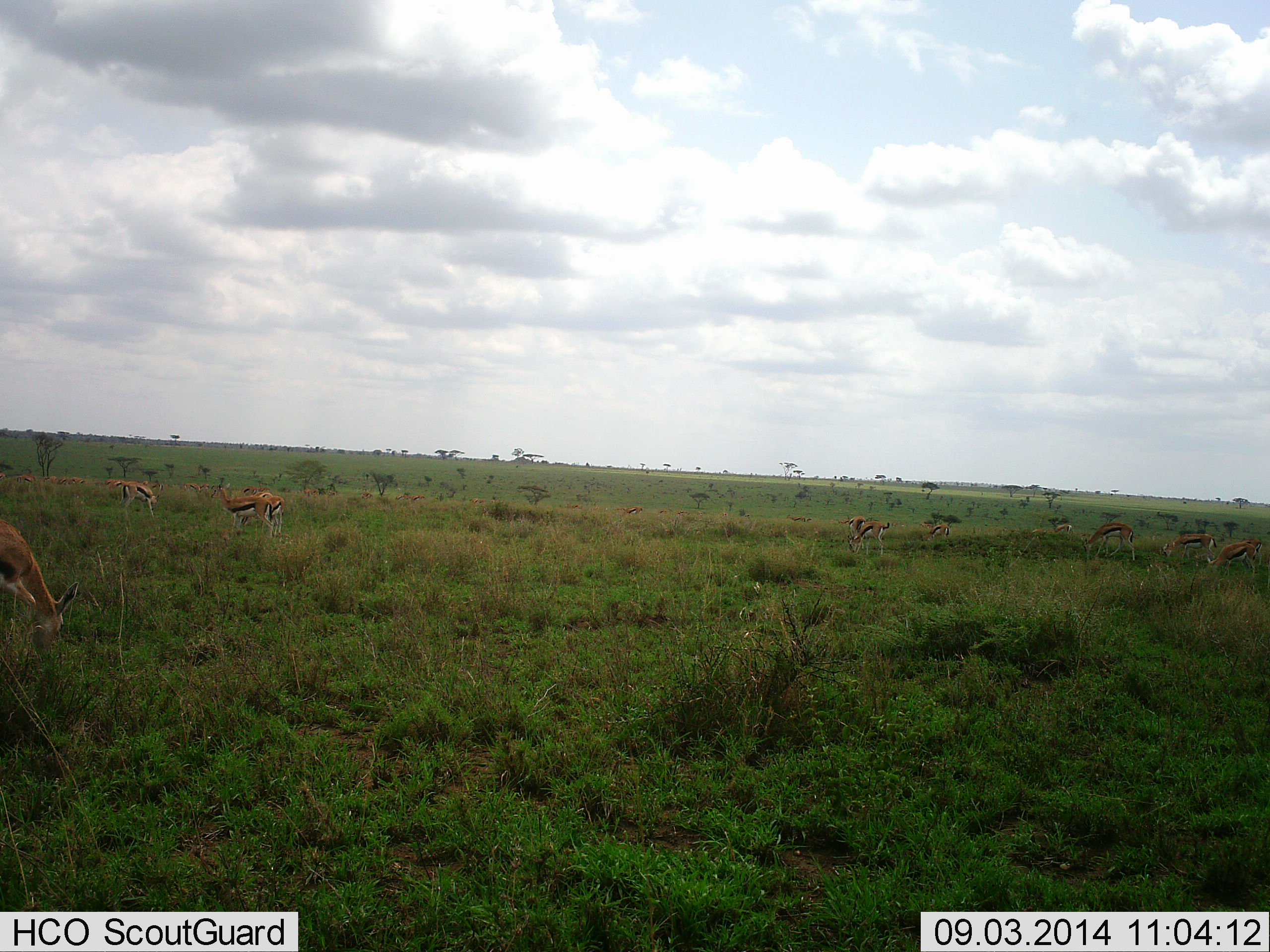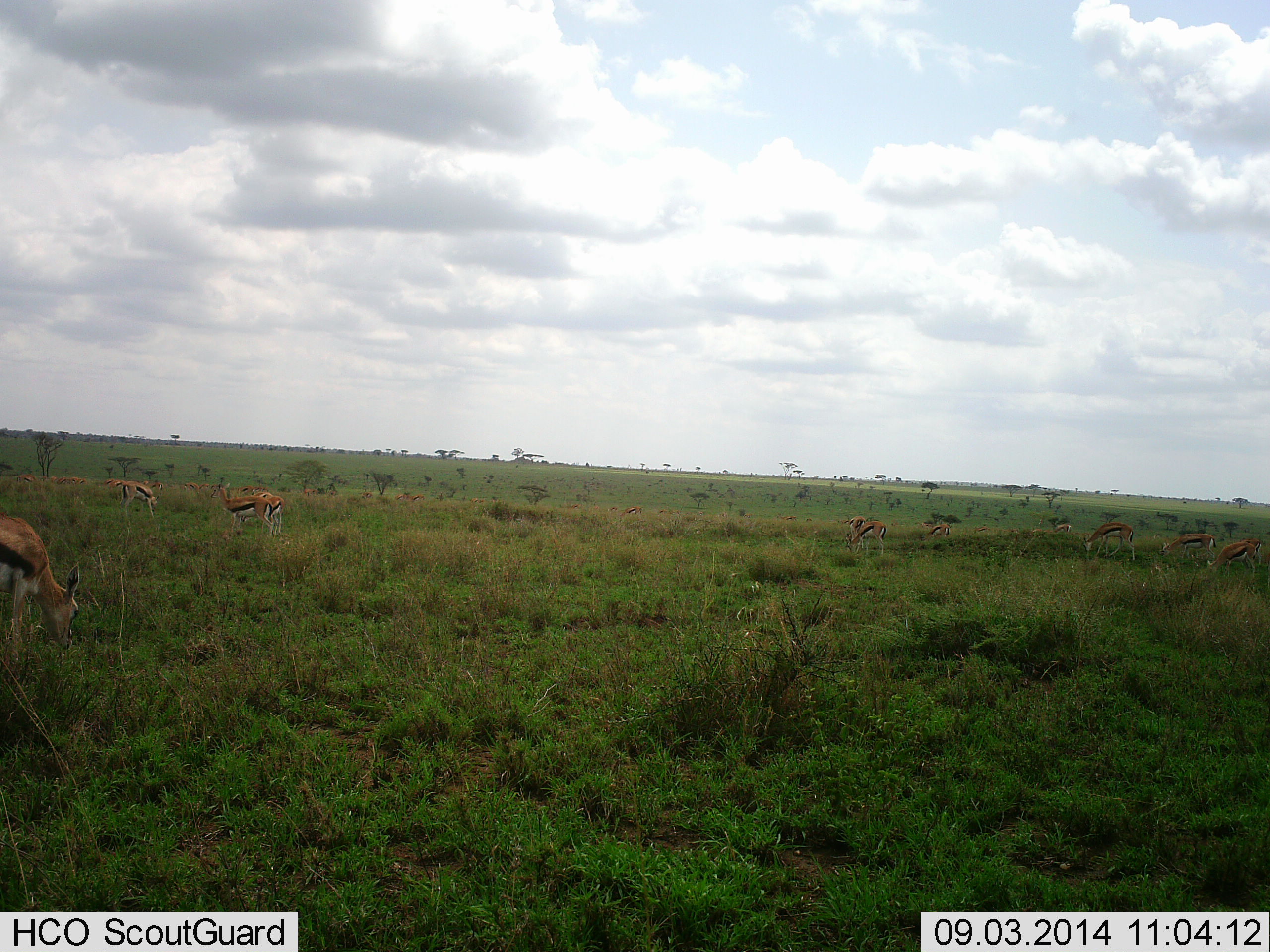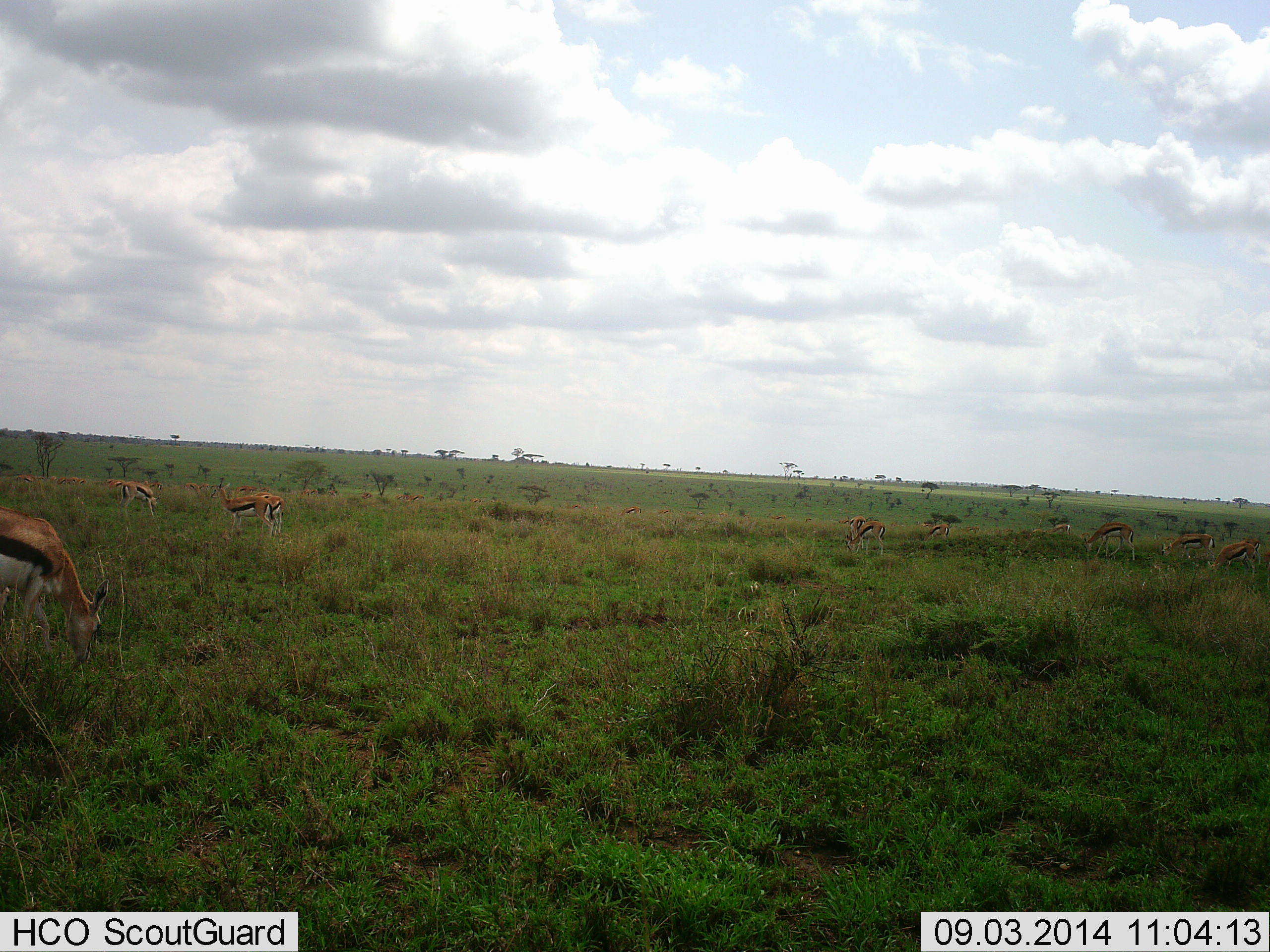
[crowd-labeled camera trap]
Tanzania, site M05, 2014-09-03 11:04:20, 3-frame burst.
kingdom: Animalia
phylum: Chordata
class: Mammalia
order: Artiodactyla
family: Bovidae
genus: Eudorcas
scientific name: Eudorcas thomsonii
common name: thomson's gazelle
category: gazellethomsons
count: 11-50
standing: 80%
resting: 10%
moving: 10%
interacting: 0%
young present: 0%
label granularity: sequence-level